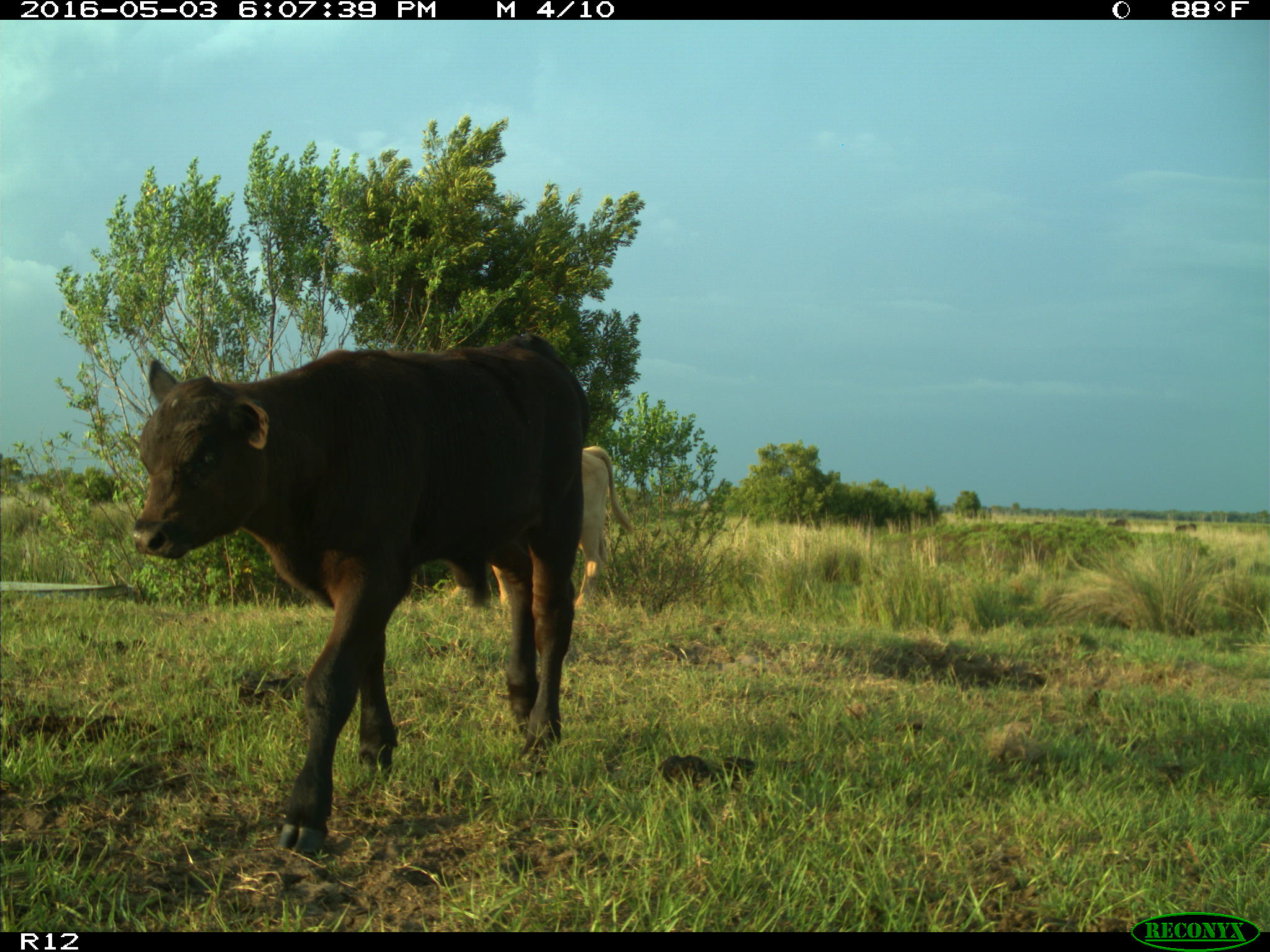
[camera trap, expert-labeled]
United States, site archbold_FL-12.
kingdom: Animalia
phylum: Chordata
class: Mammalia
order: Artiodactyla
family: Bovidae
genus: Bos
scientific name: Bos taurus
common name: domestic cow